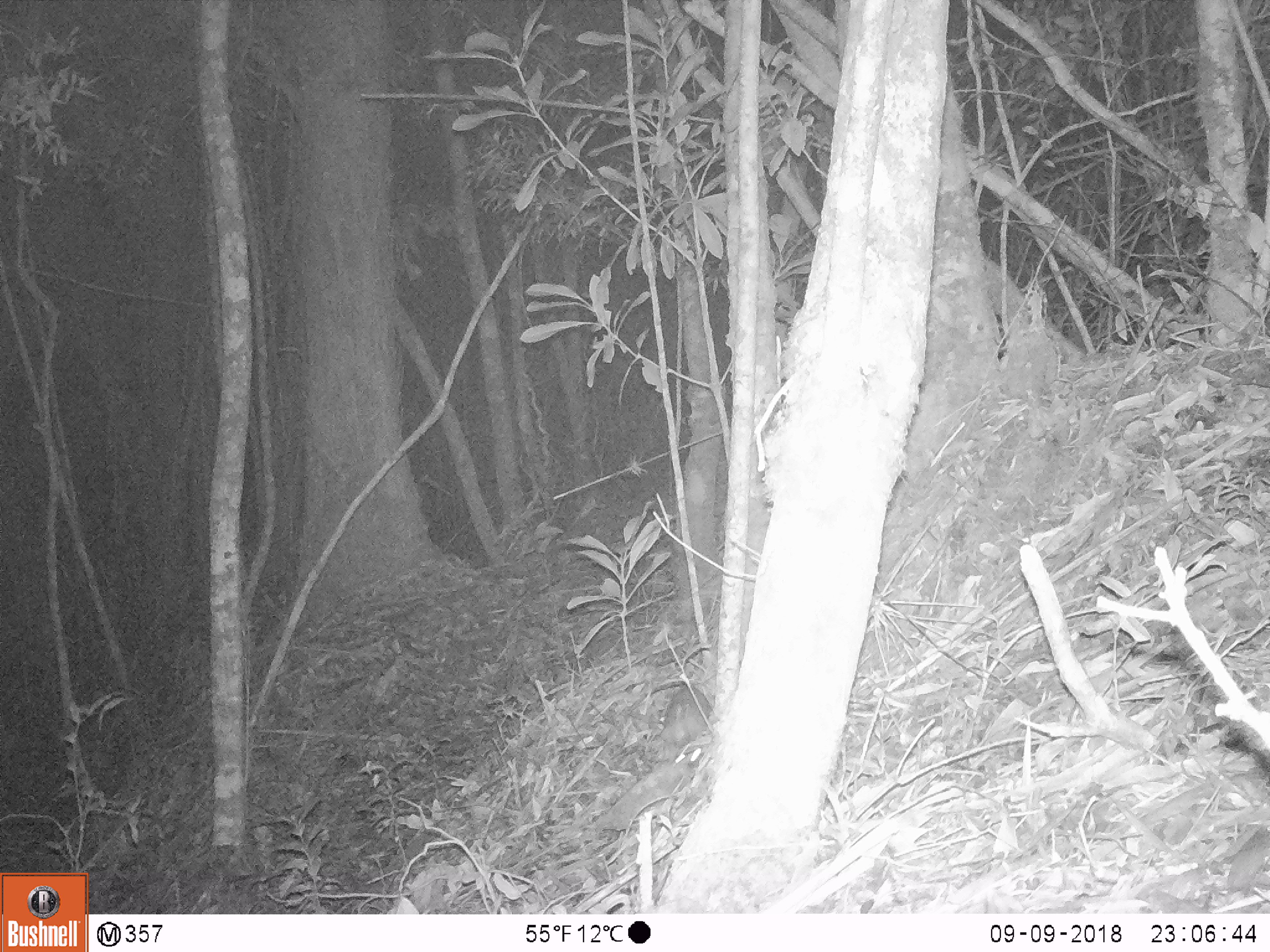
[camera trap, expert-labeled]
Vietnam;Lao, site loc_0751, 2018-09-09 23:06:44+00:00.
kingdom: Animalia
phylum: Chordata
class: Mammalia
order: Carnivora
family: Mustelidae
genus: Melogale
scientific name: Melogale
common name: ferret badger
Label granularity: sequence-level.